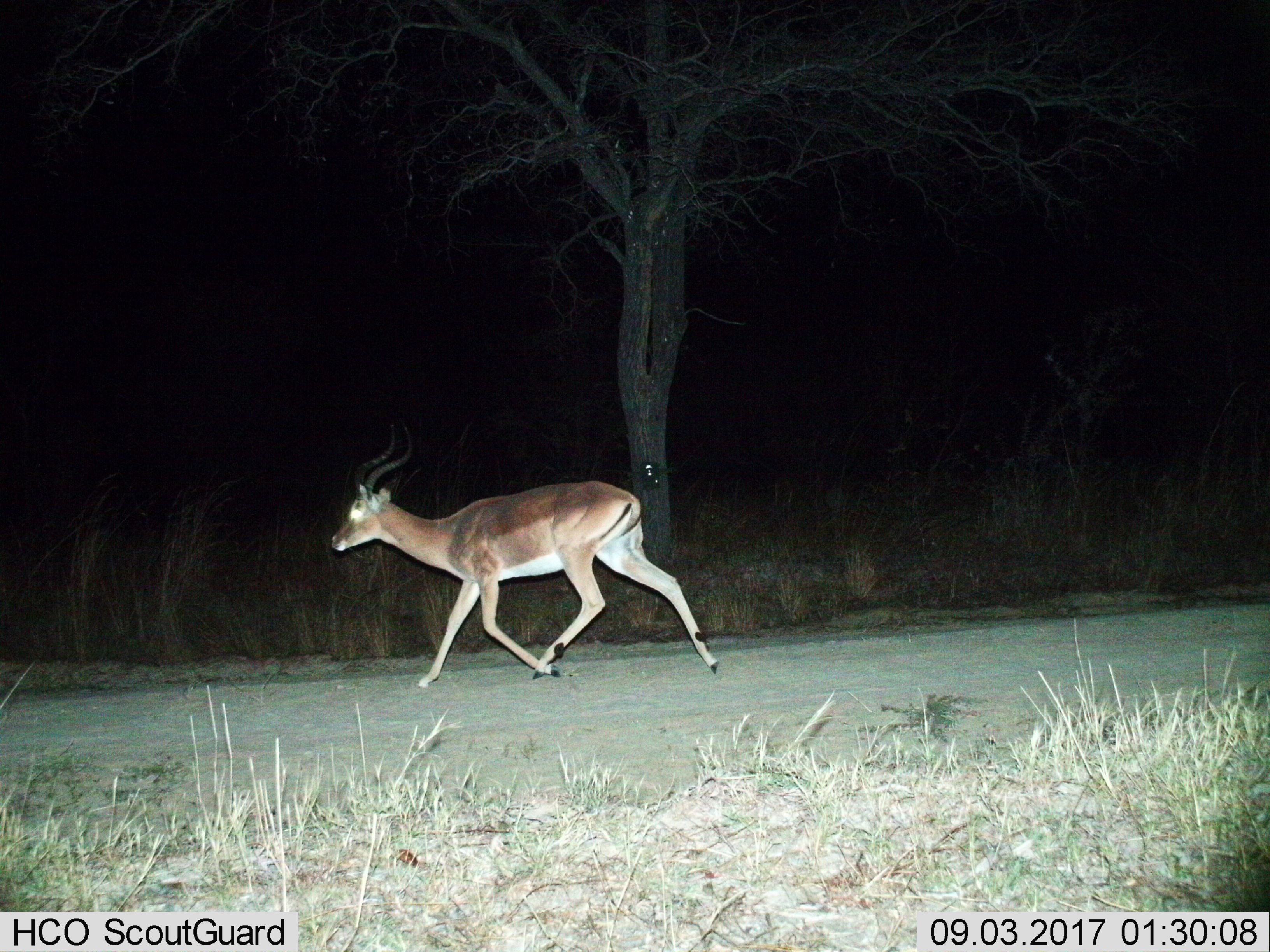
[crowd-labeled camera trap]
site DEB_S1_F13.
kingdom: Animalia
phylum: Chordata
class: Mammalia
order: Artiodactyla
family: Bovidae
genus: Aepyceros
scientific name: Aepyceros melampus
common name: impala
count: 1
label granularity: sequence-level